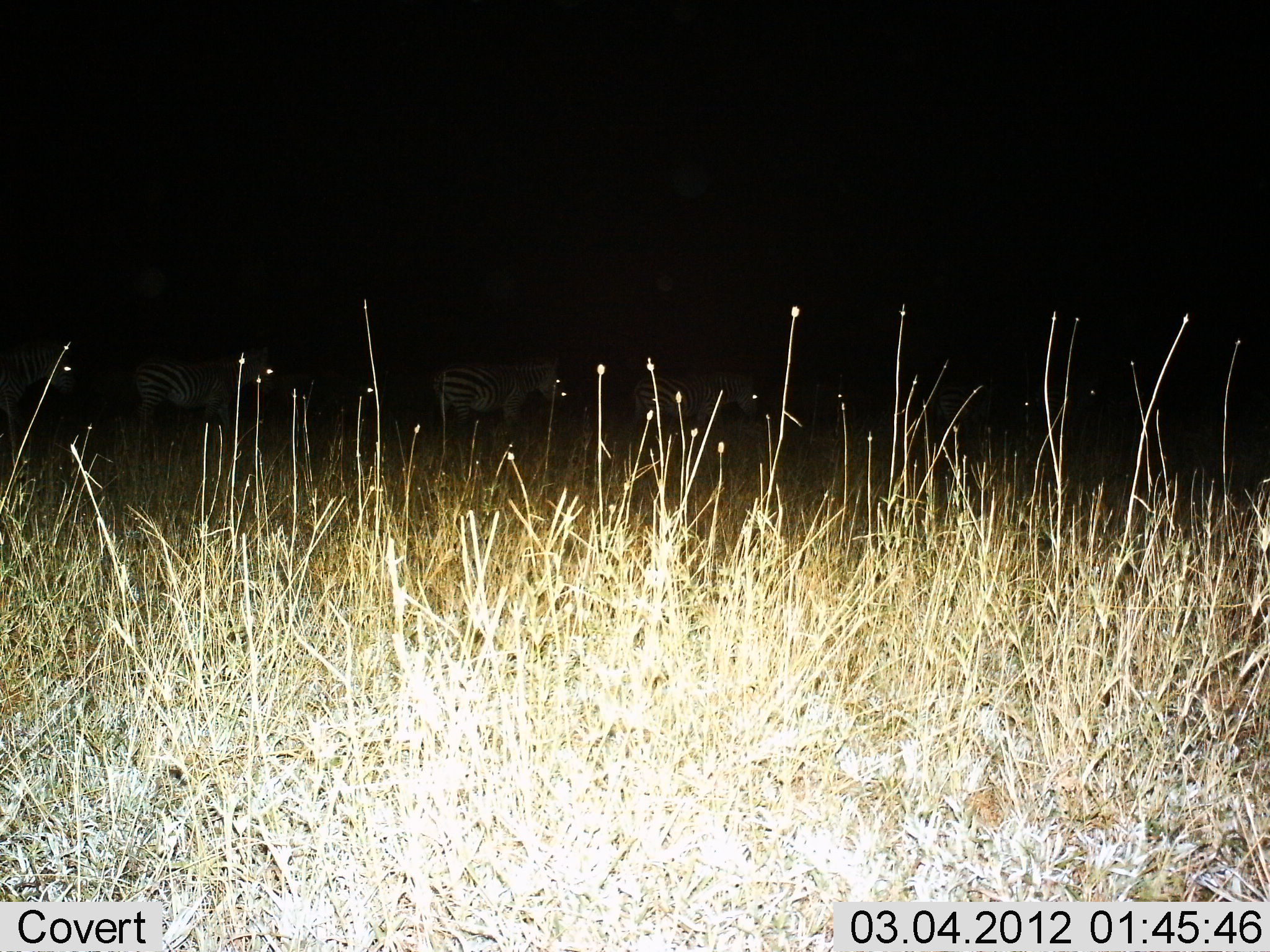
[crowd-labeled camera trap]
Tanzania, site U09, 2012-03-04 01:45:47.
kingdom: Animalia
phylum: Chordata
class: Mammalia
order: Perissodactyla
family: Equidae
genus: Equus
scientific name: Equus quagga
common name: plains zebra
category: zebra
Zebra (plains zebra) (Equus quagga), count 4. Behavior (volunteer vote fractions): standing 43%, resting 5%, moving 57%, interacting 0%. Young present (vote fraction): 0%. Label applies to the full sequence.